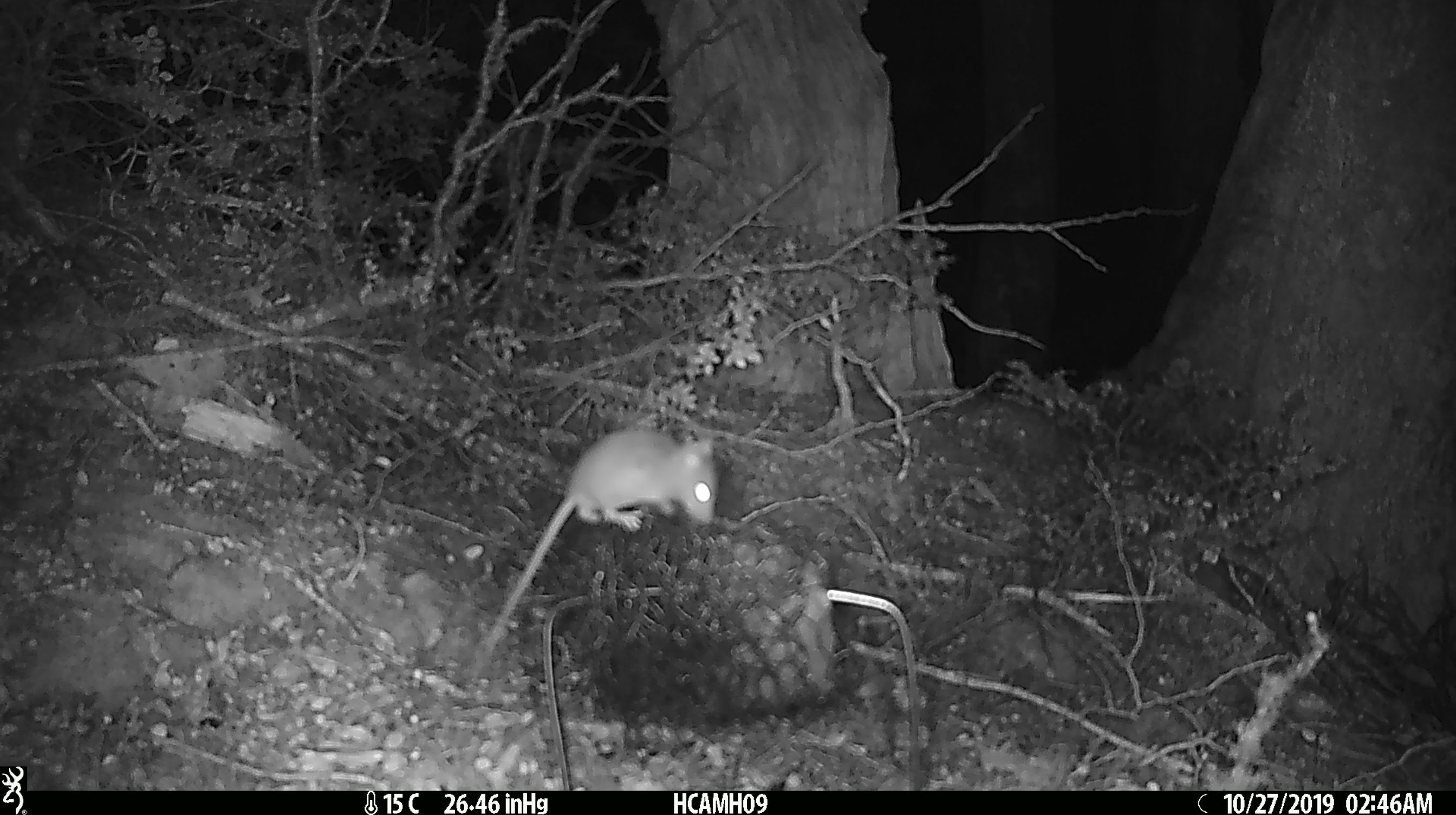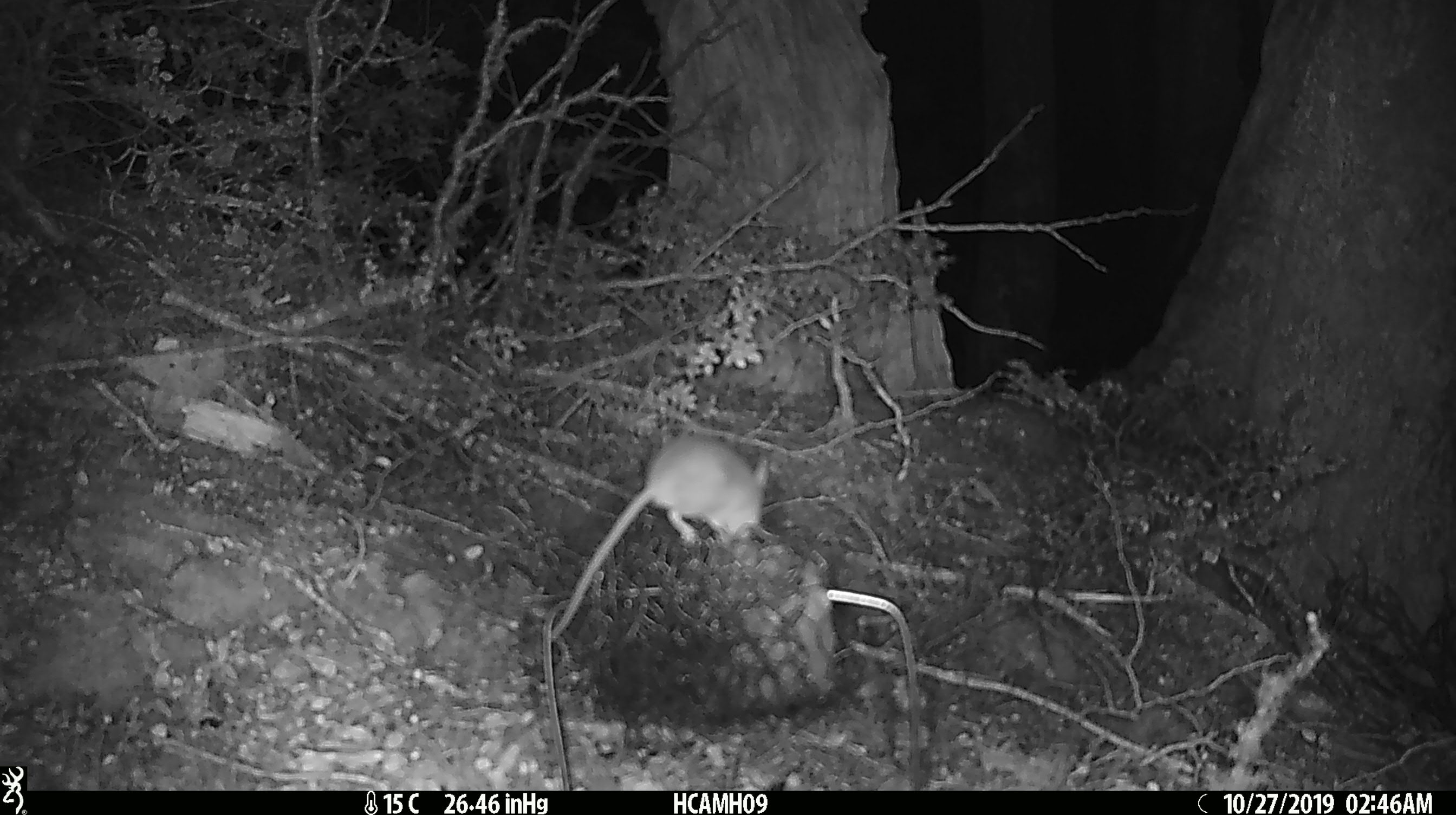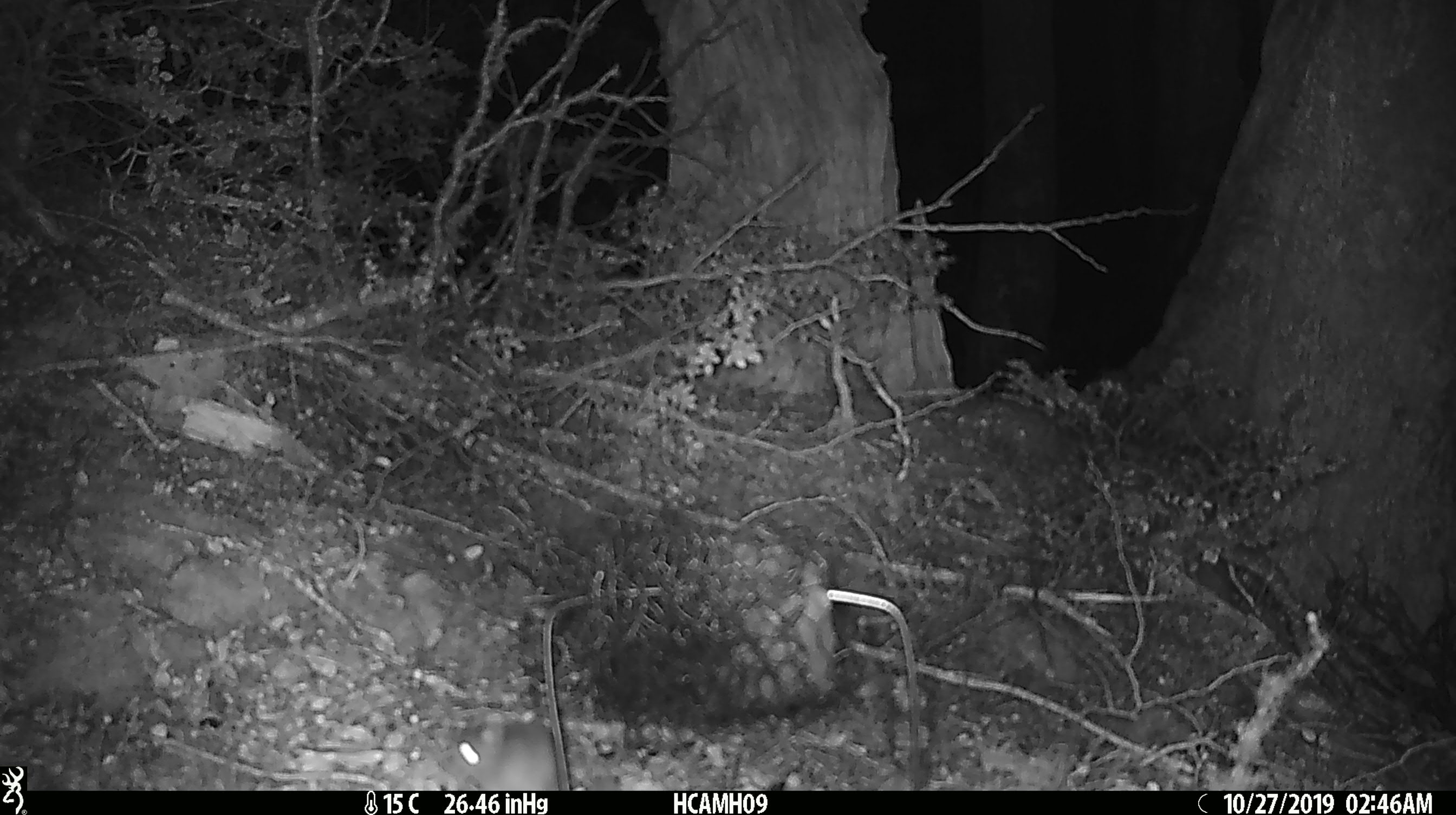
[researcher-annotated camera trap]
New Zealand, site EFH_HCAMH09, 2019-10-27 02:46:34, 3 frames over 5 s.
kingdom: Animalia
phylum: Chordata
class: Mammalia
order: Rodentia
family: Muridae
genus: Mus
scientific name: Mus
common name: mouse